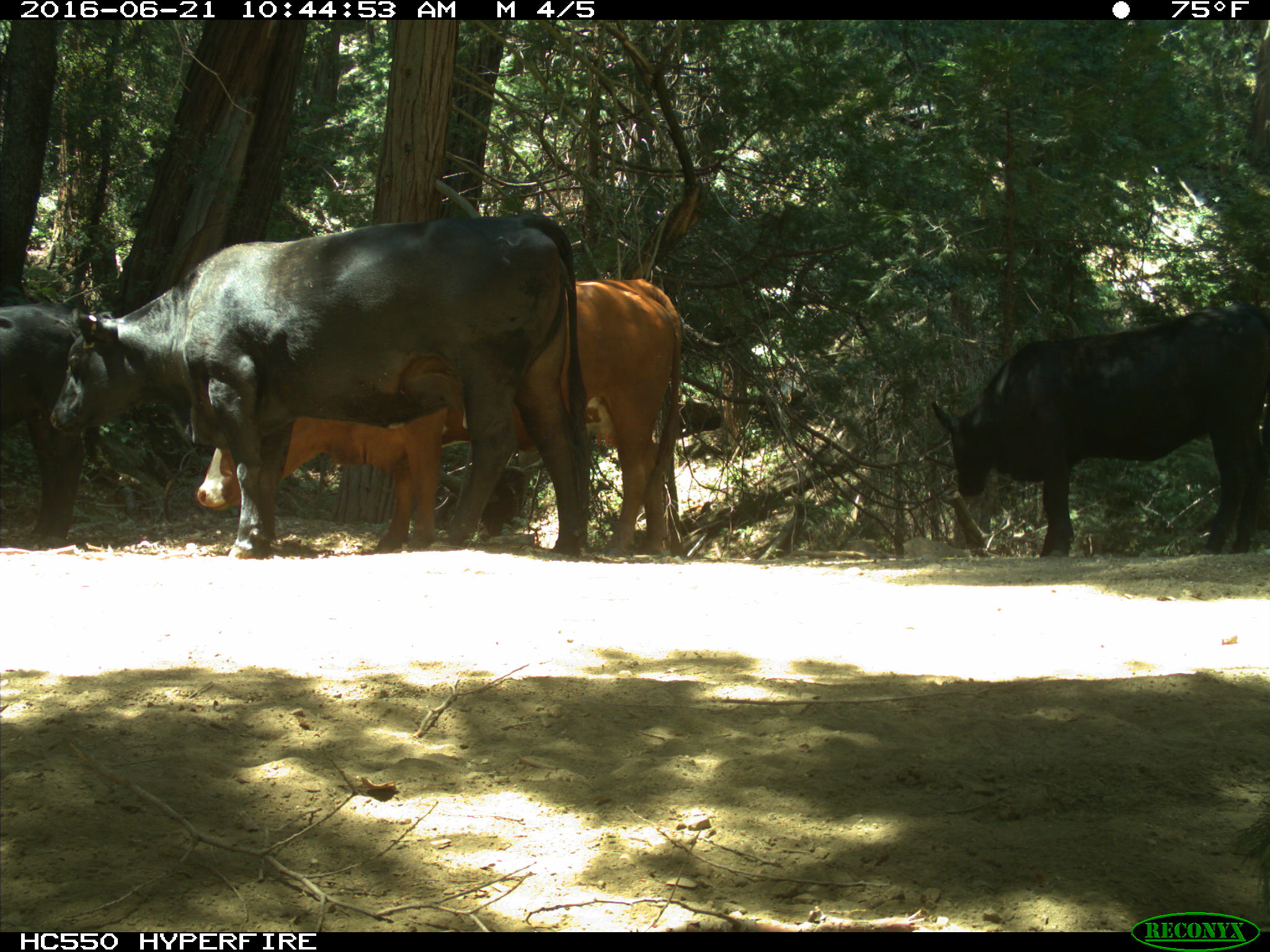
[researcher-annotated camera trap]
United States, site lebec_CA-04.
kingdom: Animalia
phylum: Chordata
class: Mammalia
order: Artiodactyla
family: Bovidae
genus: Bos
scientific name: Bos taurus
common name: domestic cow